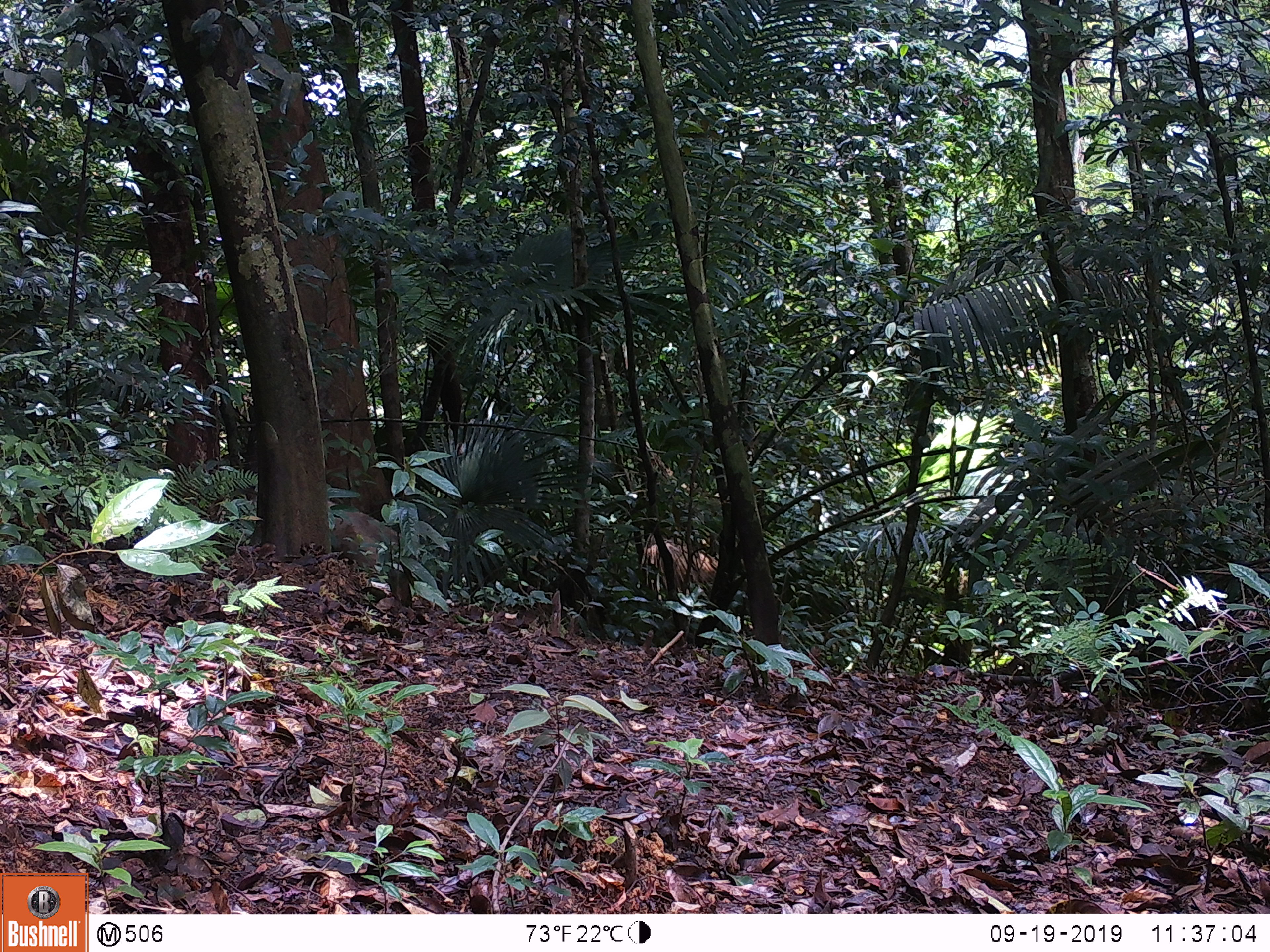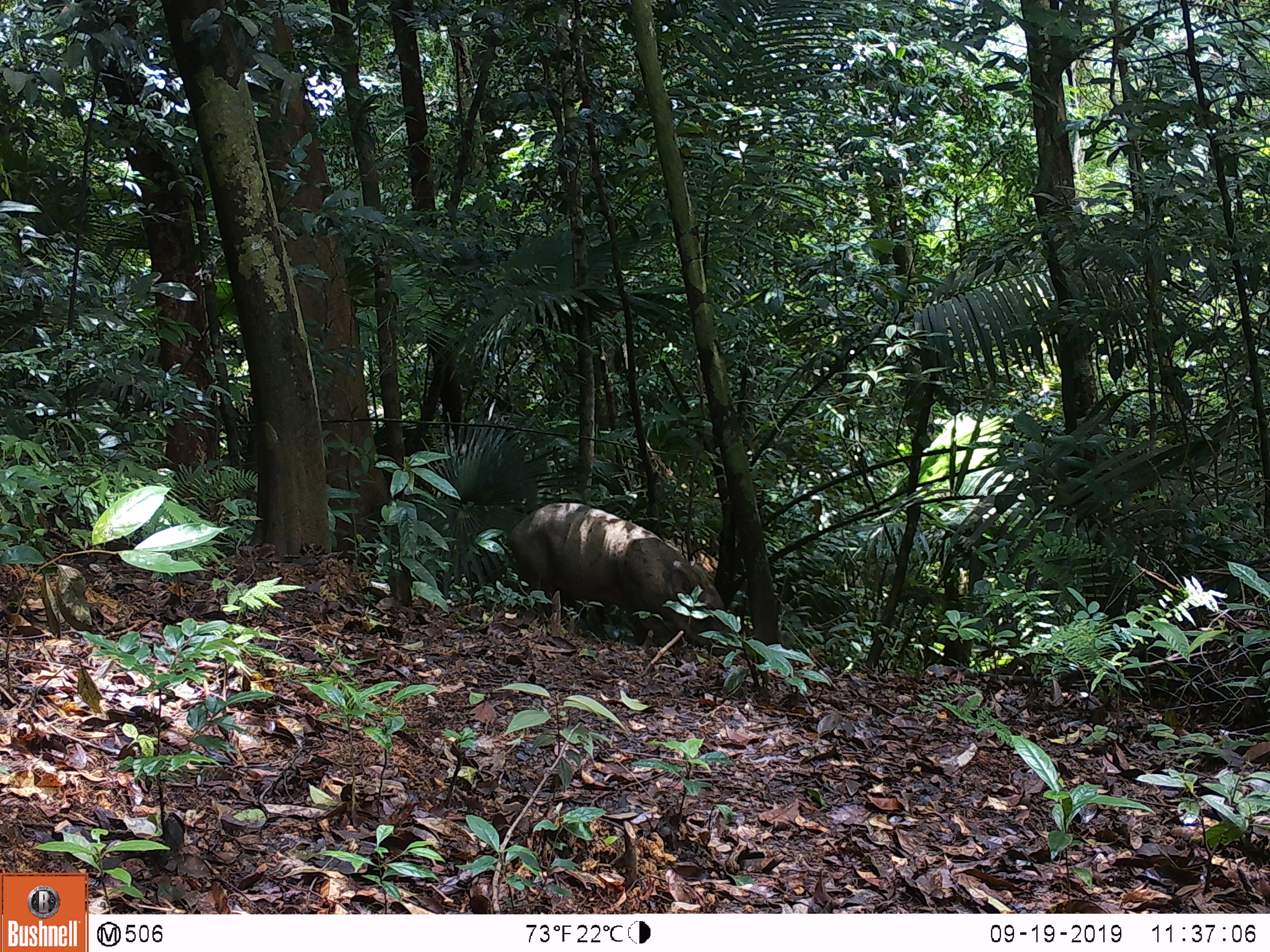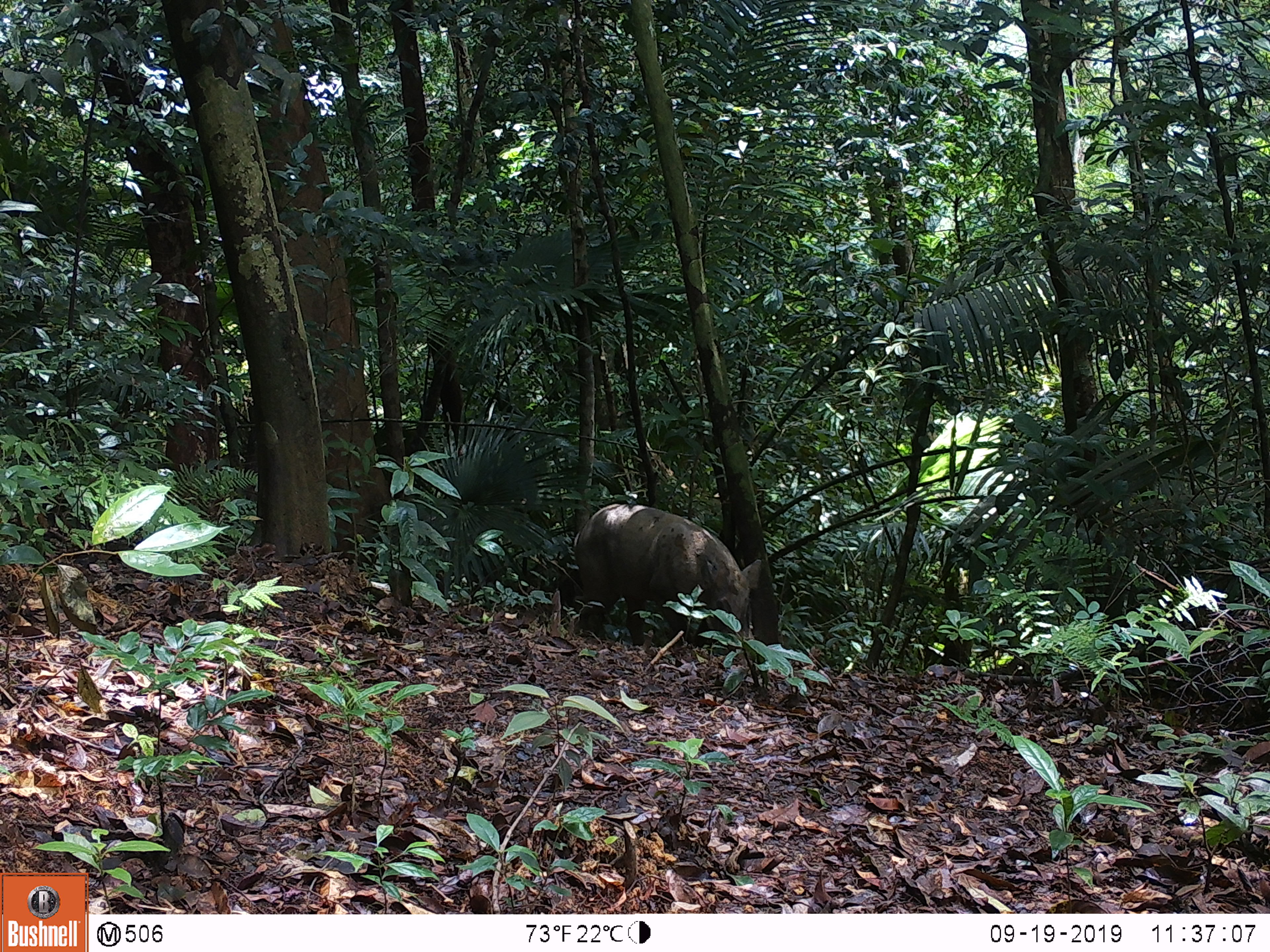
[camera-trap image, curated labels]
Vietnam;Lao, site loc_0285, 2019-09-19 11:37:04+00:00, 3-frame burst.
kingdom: Animalia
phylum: Chordata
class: Mammalia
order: Artiodactyla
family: Suidae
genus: Sus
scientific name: Sus scrofa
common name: eurasian wild pig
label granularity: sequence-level